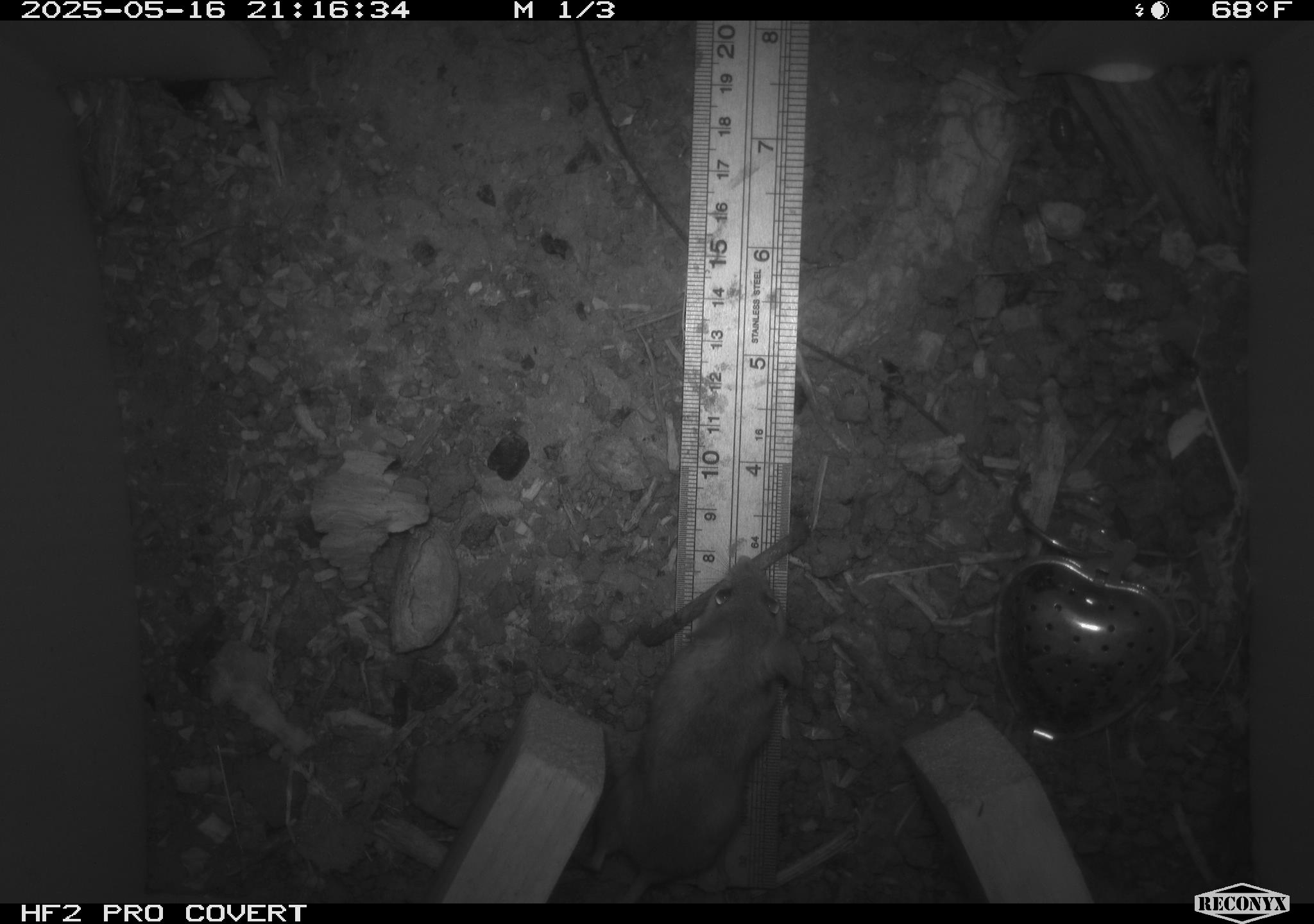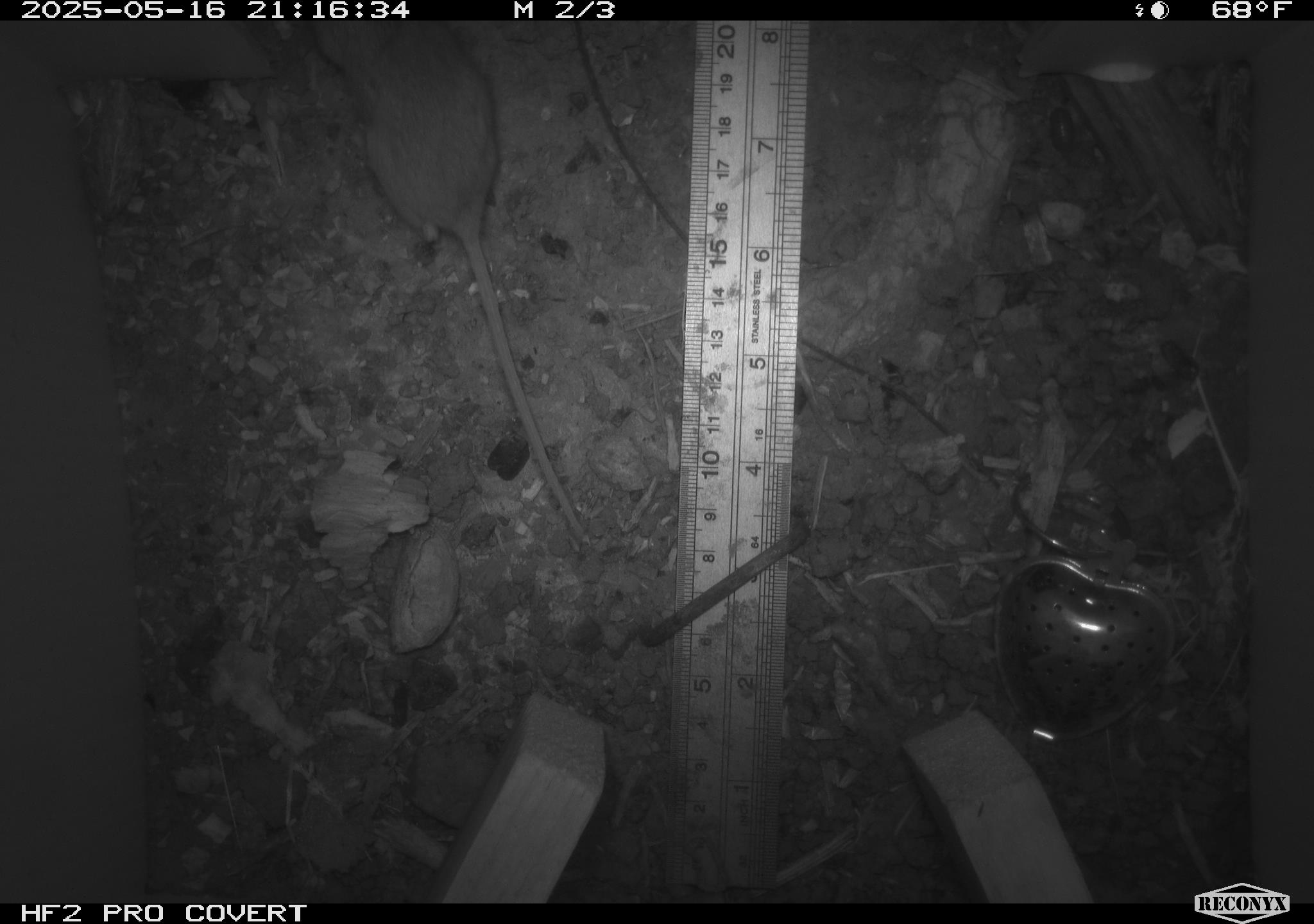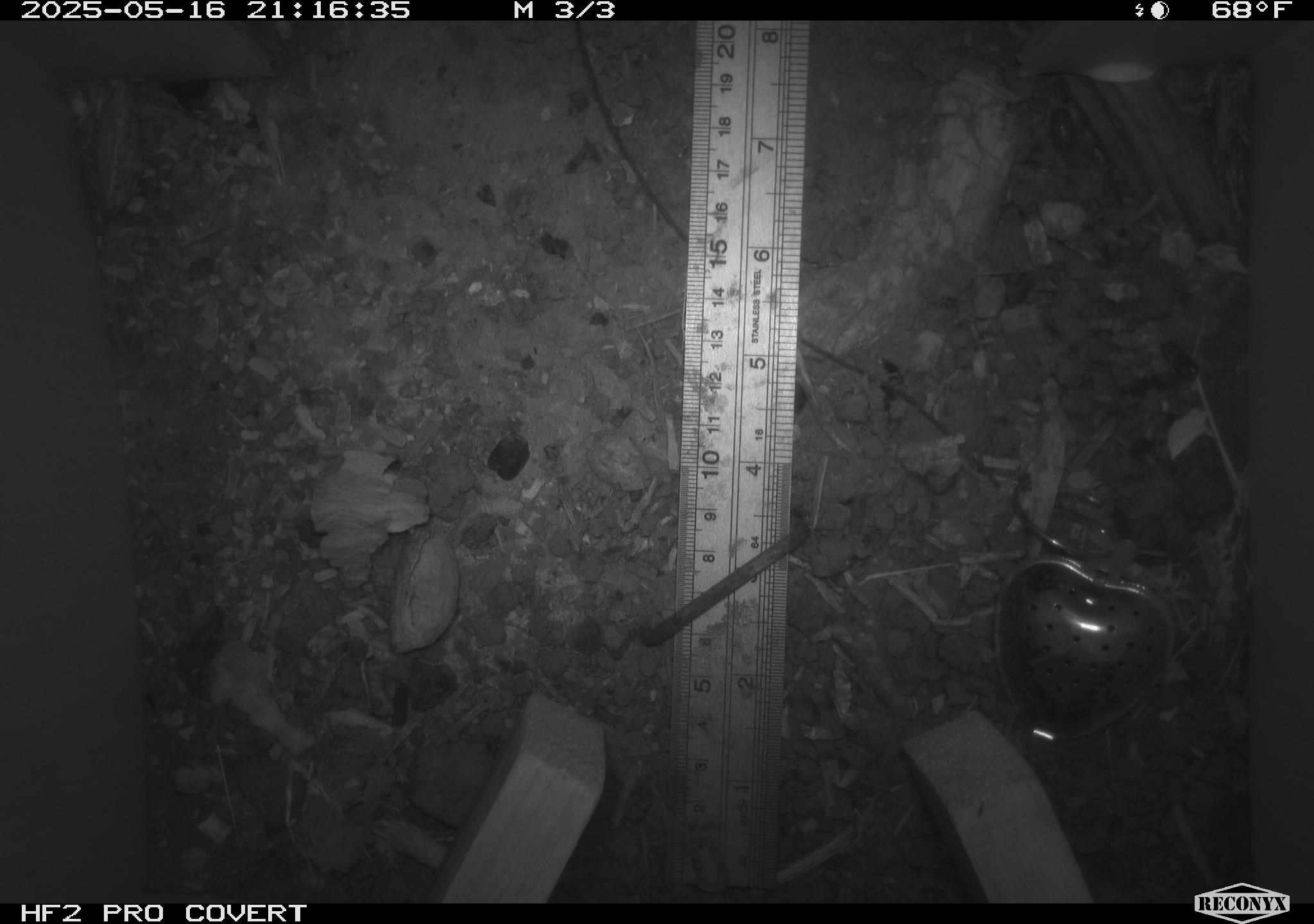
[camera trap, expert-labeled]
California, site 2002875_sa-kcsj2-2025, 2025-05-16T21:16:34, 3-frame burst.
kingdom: Animalia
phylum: Chordata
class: Mammalia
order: Rodentia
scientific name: Rodentia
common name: rodent